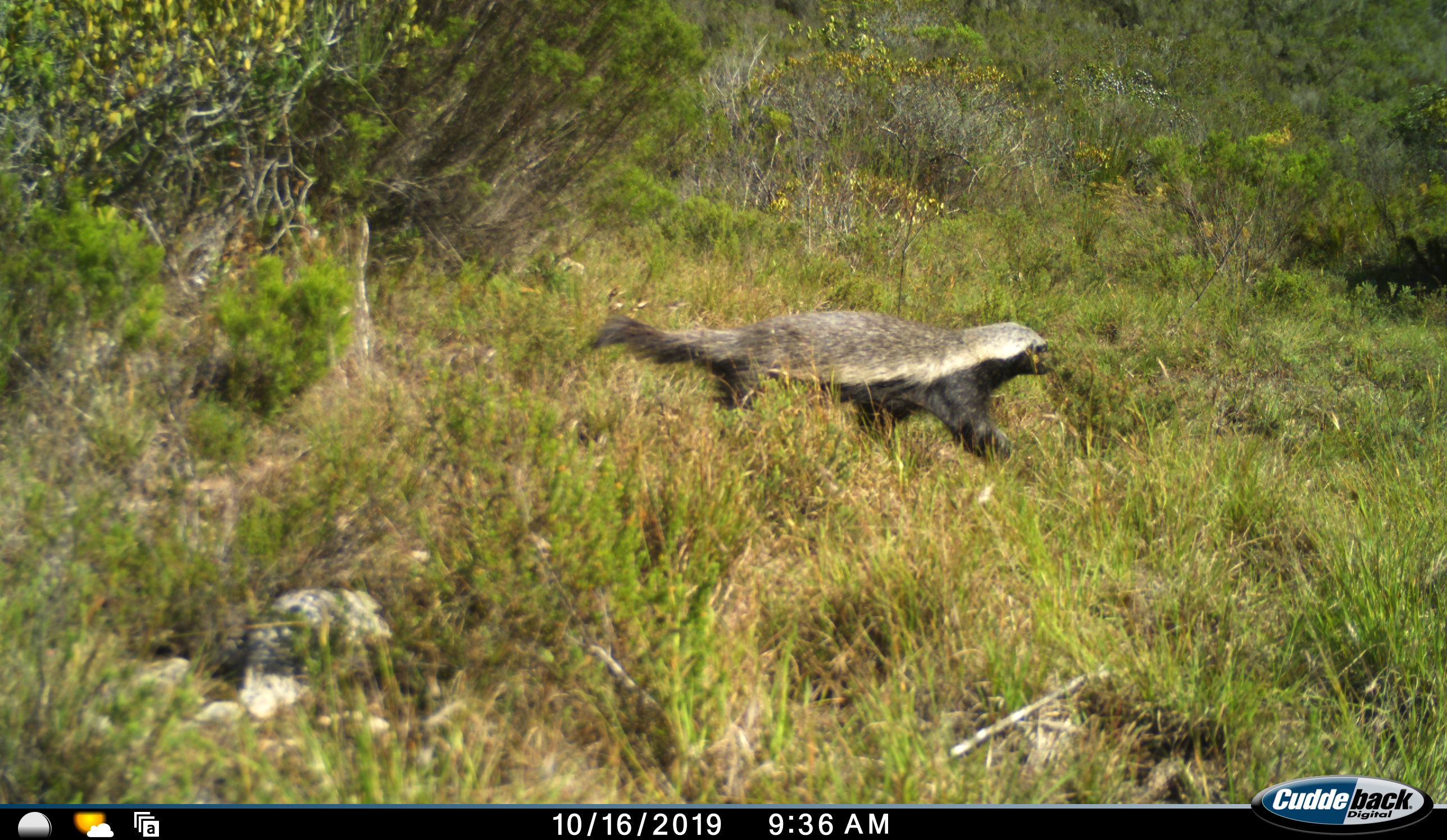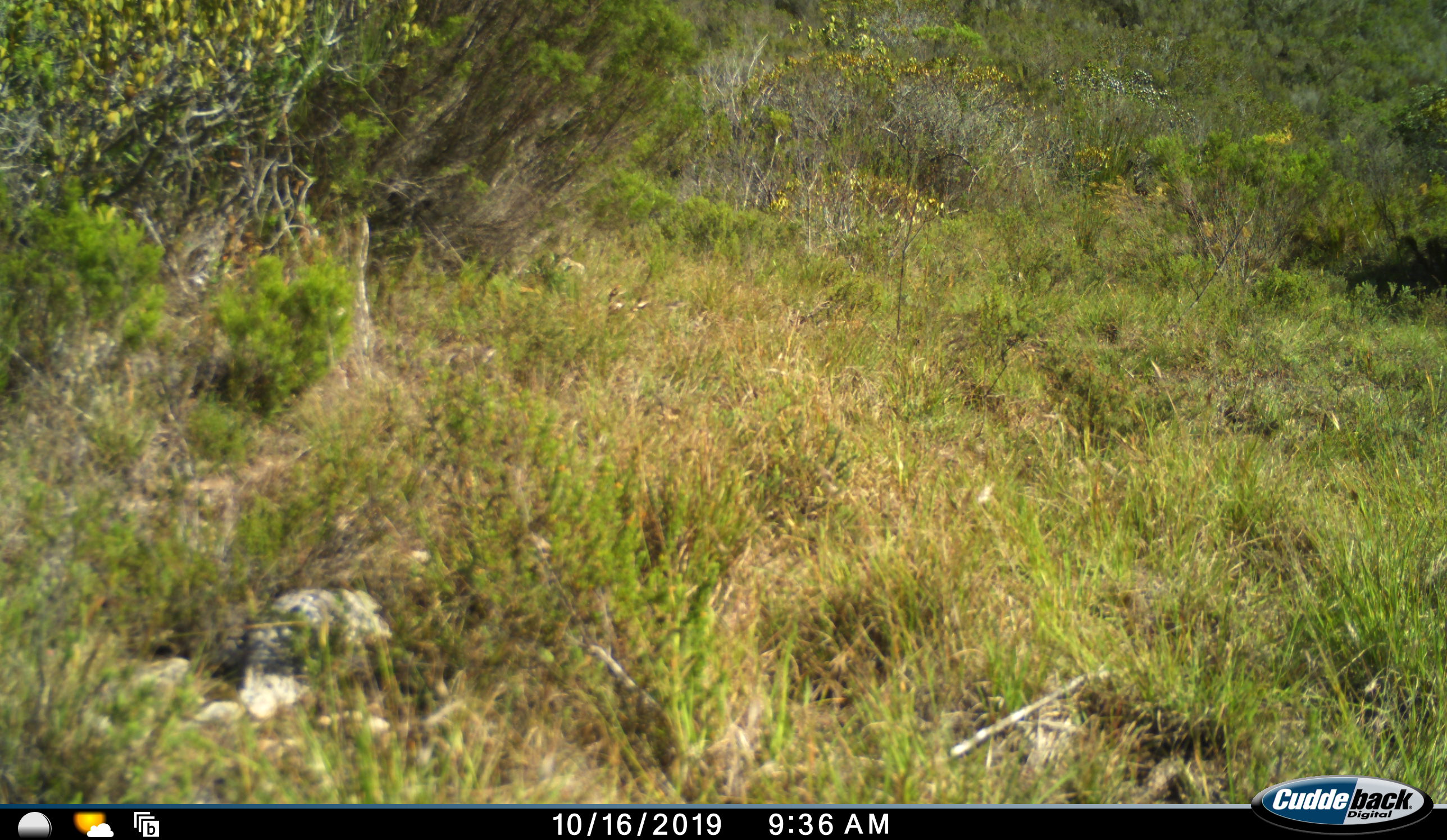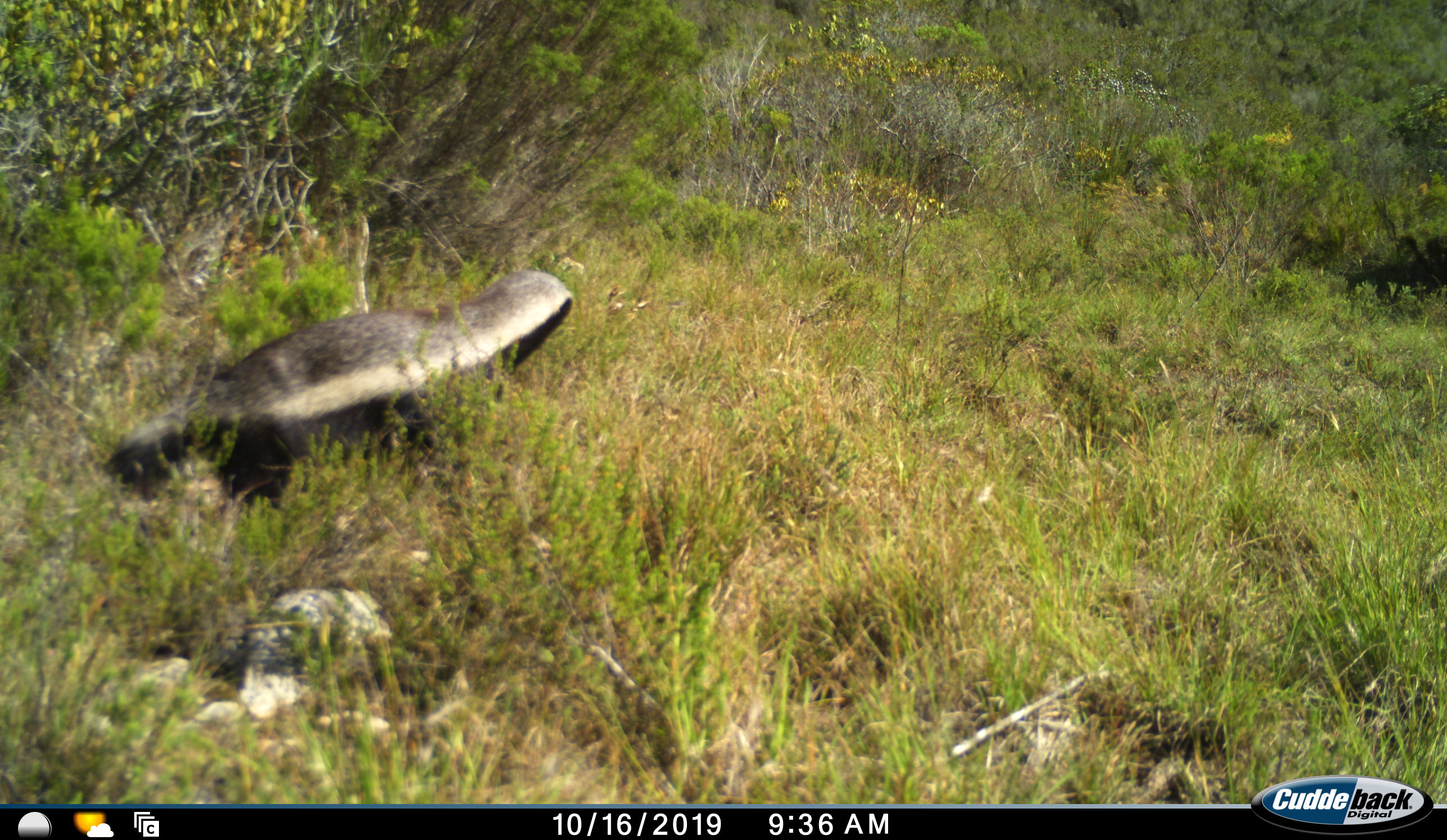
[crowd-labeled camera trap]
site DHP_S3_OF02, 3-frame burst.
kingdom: Animalia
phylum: Chordata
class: Mammalia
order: Carnivora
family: Mustelidae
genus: Mellivora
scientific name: Mellivora capensis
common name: honey badger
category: honeybadger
Honeybadger (honey badger) (Mellivora capensis), count 1. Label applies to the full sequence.